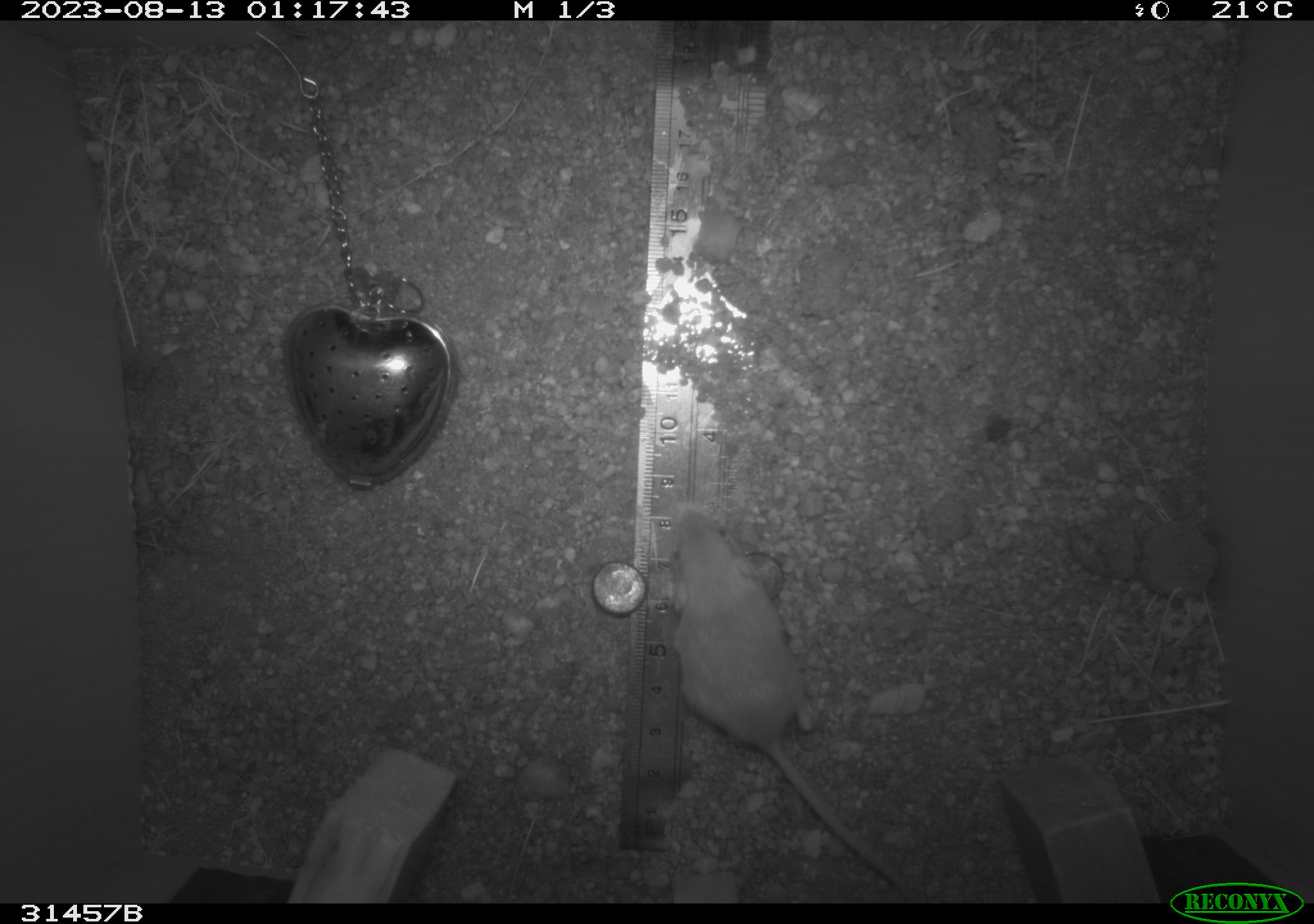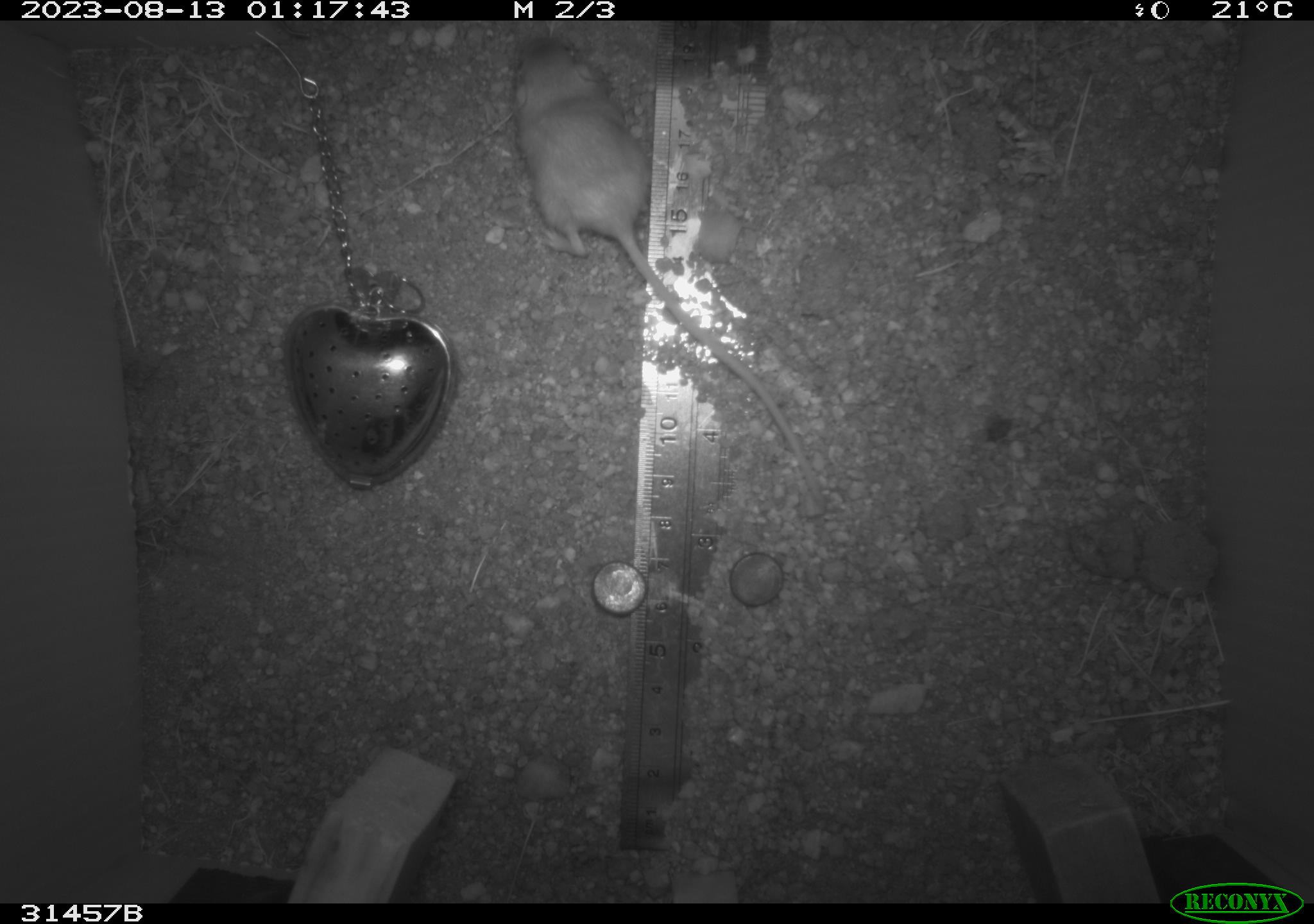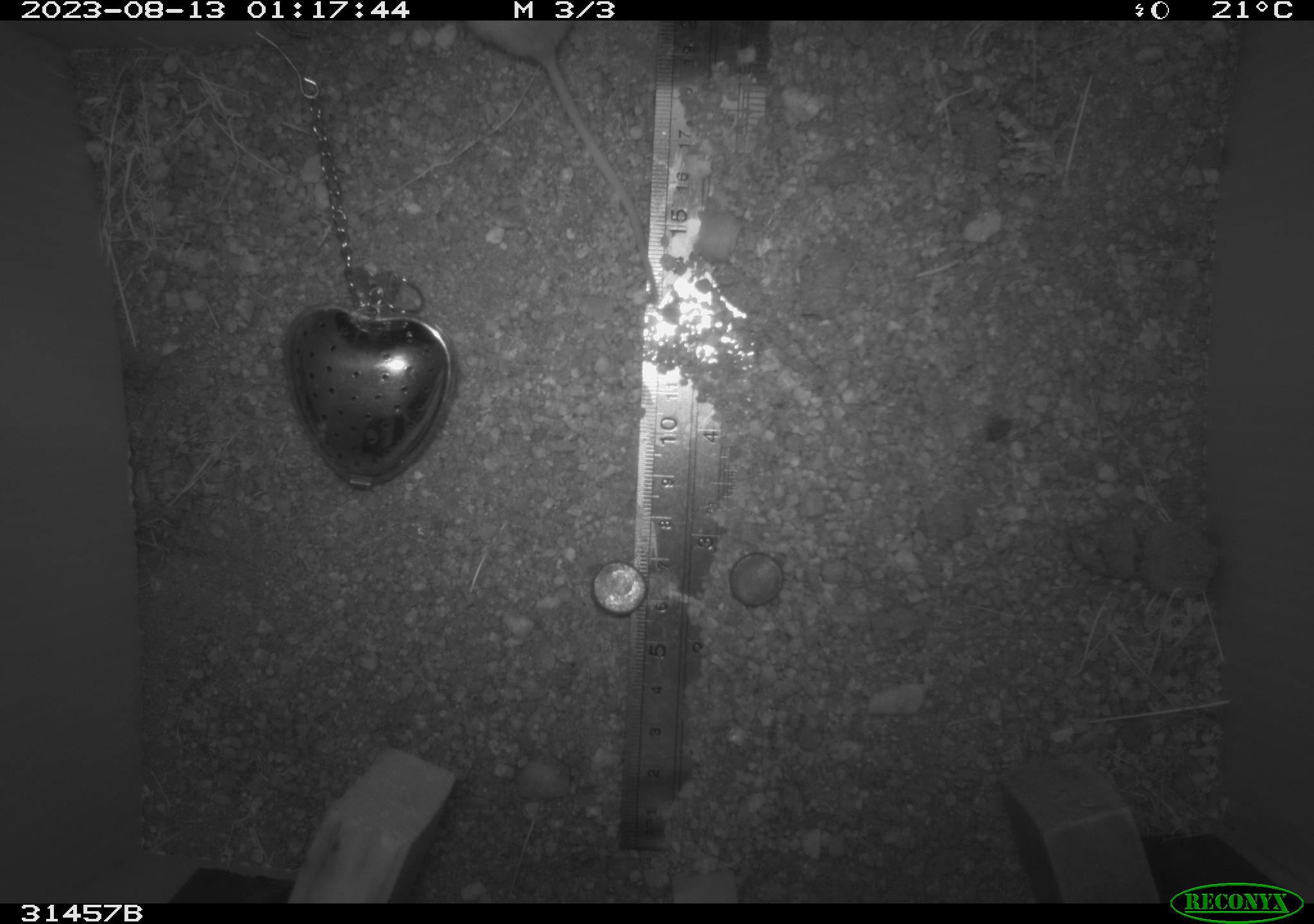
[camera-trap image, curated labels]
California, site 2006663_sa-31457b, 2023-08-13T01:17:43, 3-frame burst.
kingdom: Animalia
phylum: Chordata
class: Mammalia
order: Rodentia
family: Heteromyidae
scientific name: Heteromyidae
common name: kangaroo rats and pocket mice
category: heteromyidae family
Heteromyidae family (kangaroo rats and pocket mice) (Heteromyidae).